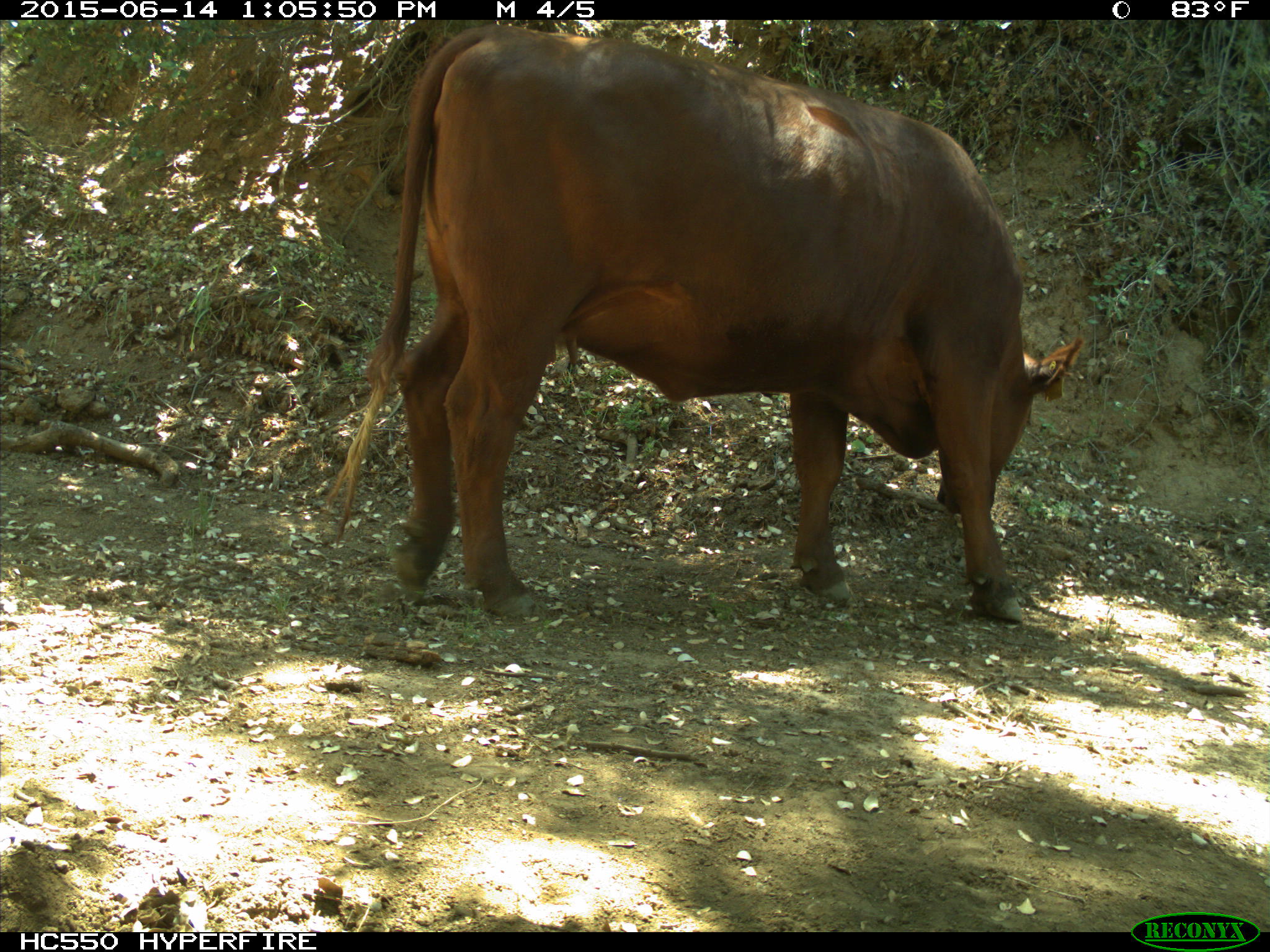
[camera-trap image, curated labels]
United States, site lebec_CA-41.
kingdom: Animalia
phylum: Chordata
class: Mammalia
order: Artiodactyla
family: Bovidae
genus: Bos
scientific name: Bos taurus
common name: domestic cow